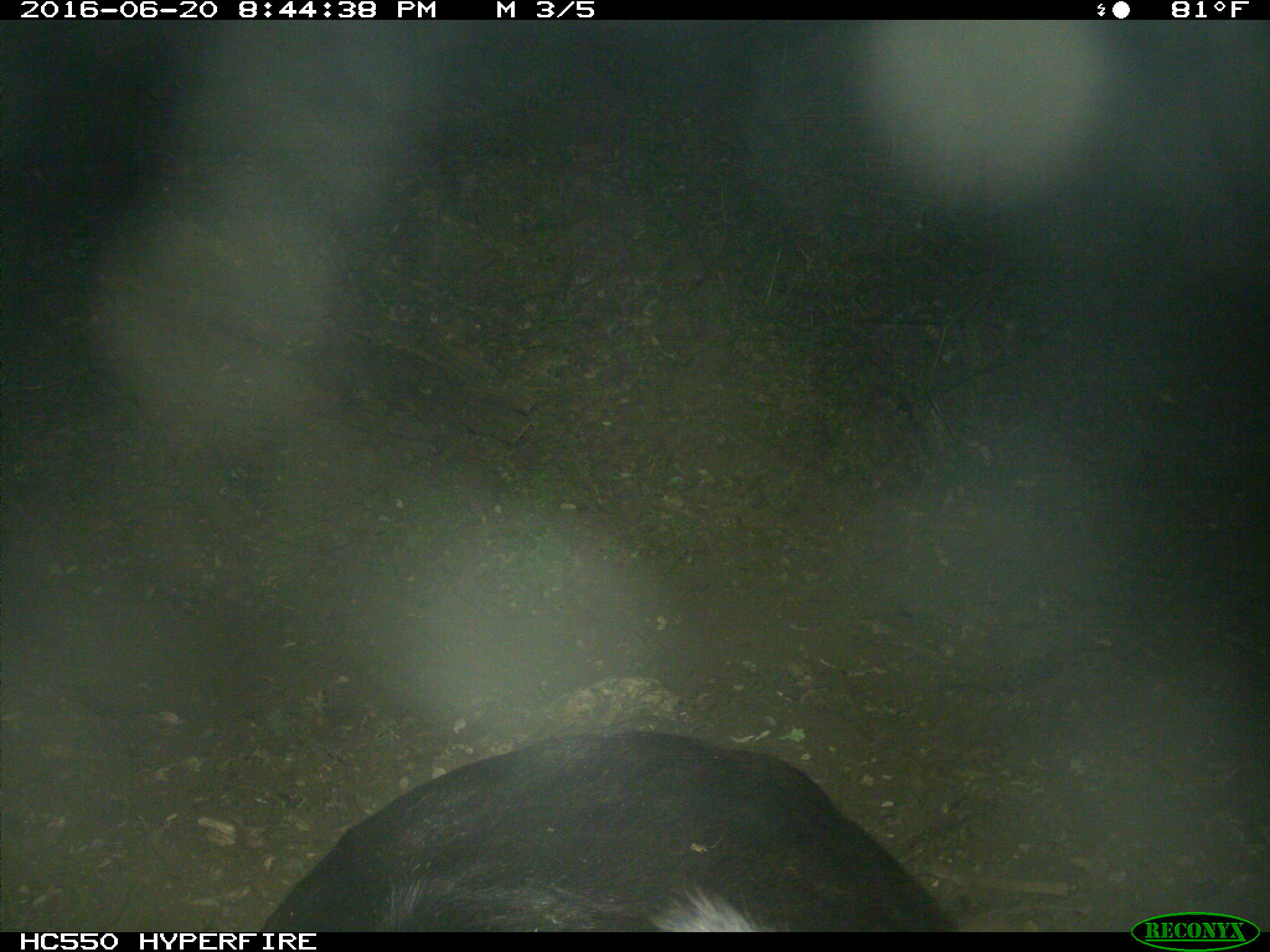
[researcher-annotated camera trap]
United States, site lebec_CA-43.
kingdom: Animalia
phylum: Chordata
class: Mammalia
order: Artiodactyla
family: Bovidae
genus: Bos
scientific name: Bos taurus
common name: domestic cow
Bos taurus (domestic cow).